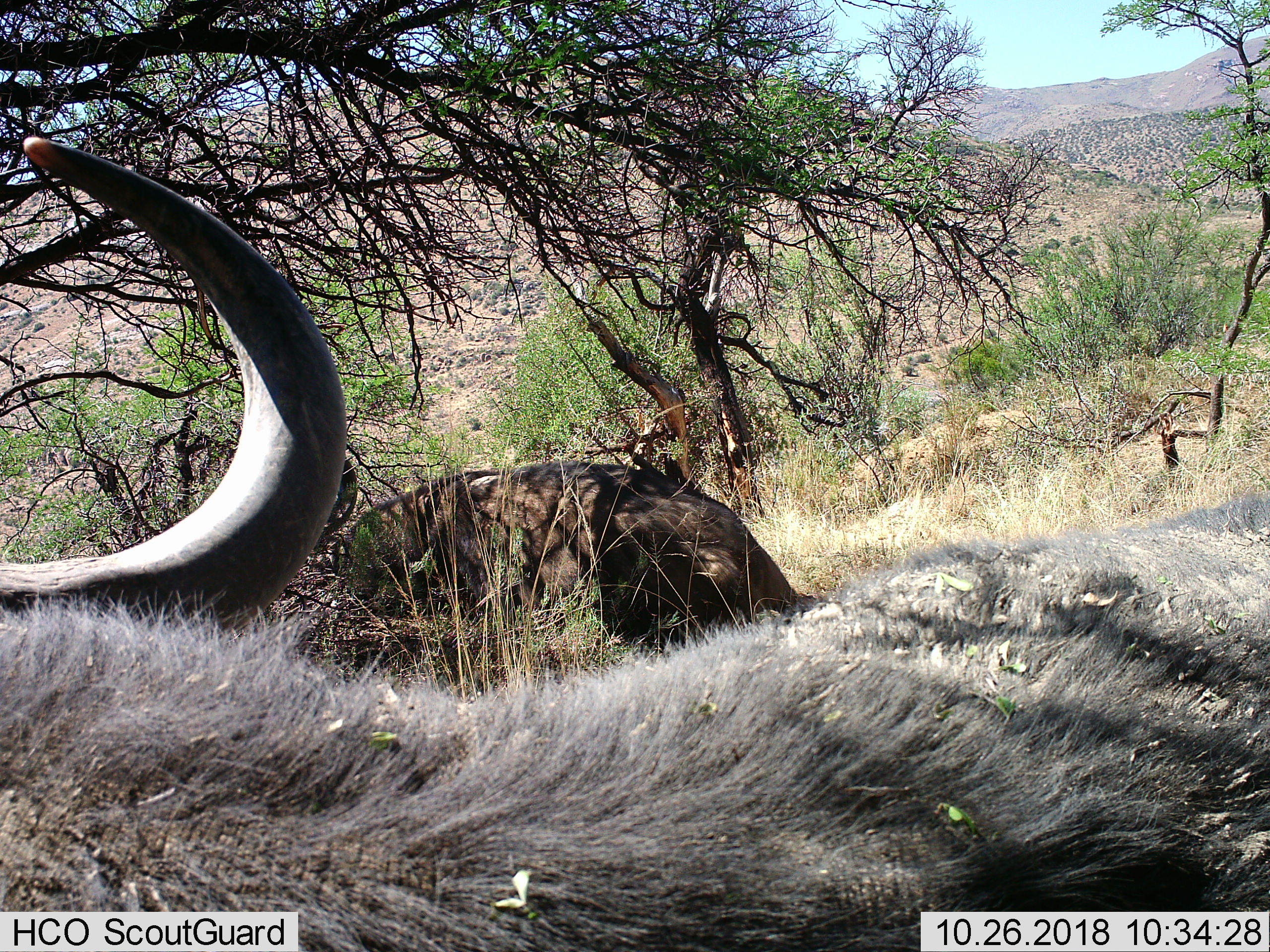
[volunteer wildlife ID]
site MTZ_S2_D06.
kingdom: Animalia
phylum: Chordata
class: Mammalia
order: Artiodactyla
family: Bovidae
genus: Syncerus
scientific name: Syncerus caffer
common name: african buffalo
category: buffalo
Buffalo (african buffalo) (Syncerus caffer), count 2. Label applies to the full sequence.